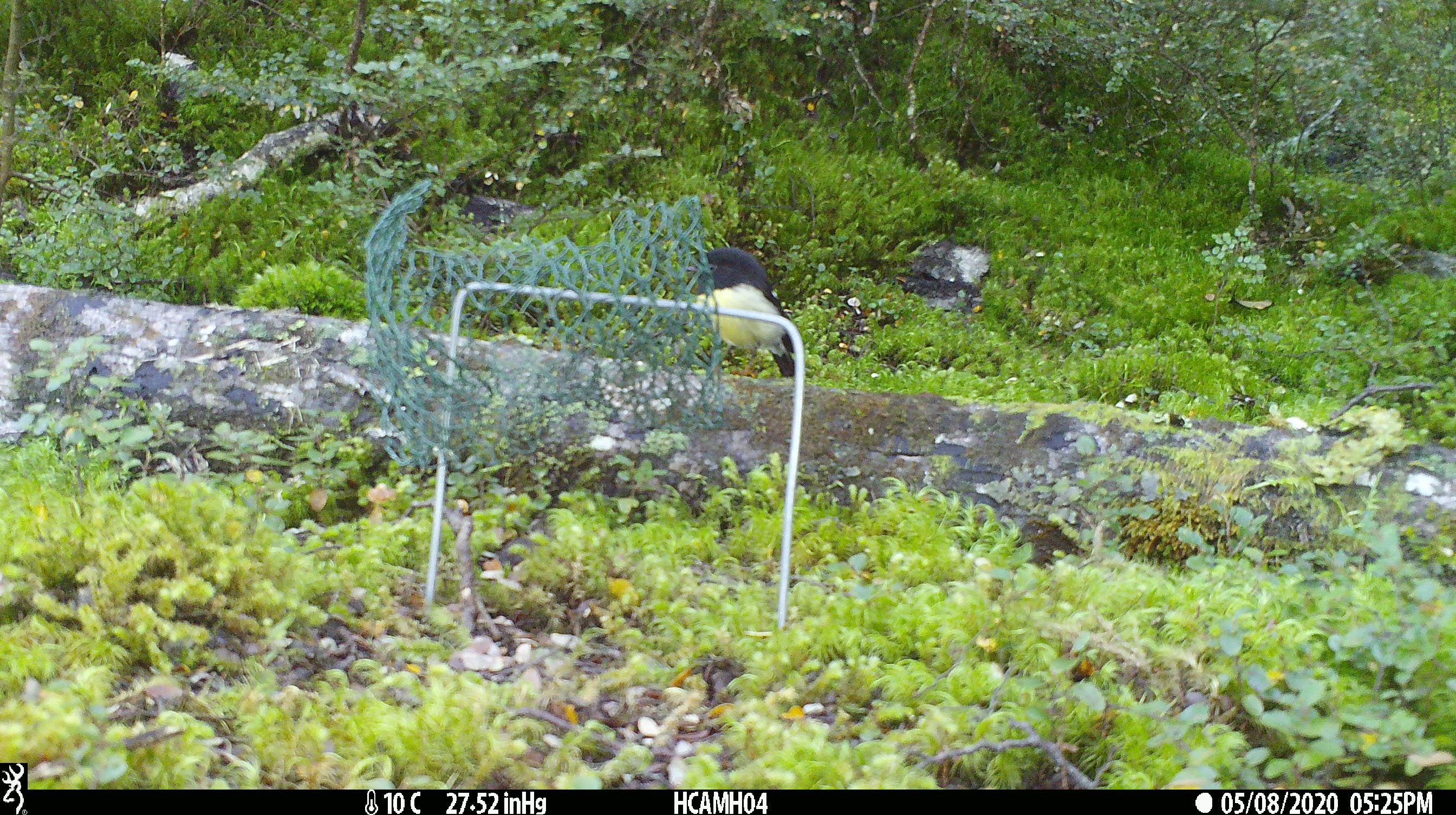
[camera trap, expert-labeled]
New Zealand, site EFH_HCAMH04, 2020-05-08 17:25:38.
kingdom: Animalia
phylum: Chordata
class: Aves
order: Passeriformes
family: Petroicidae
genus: Petroica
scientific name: Petroica macrocephala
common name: tomtit